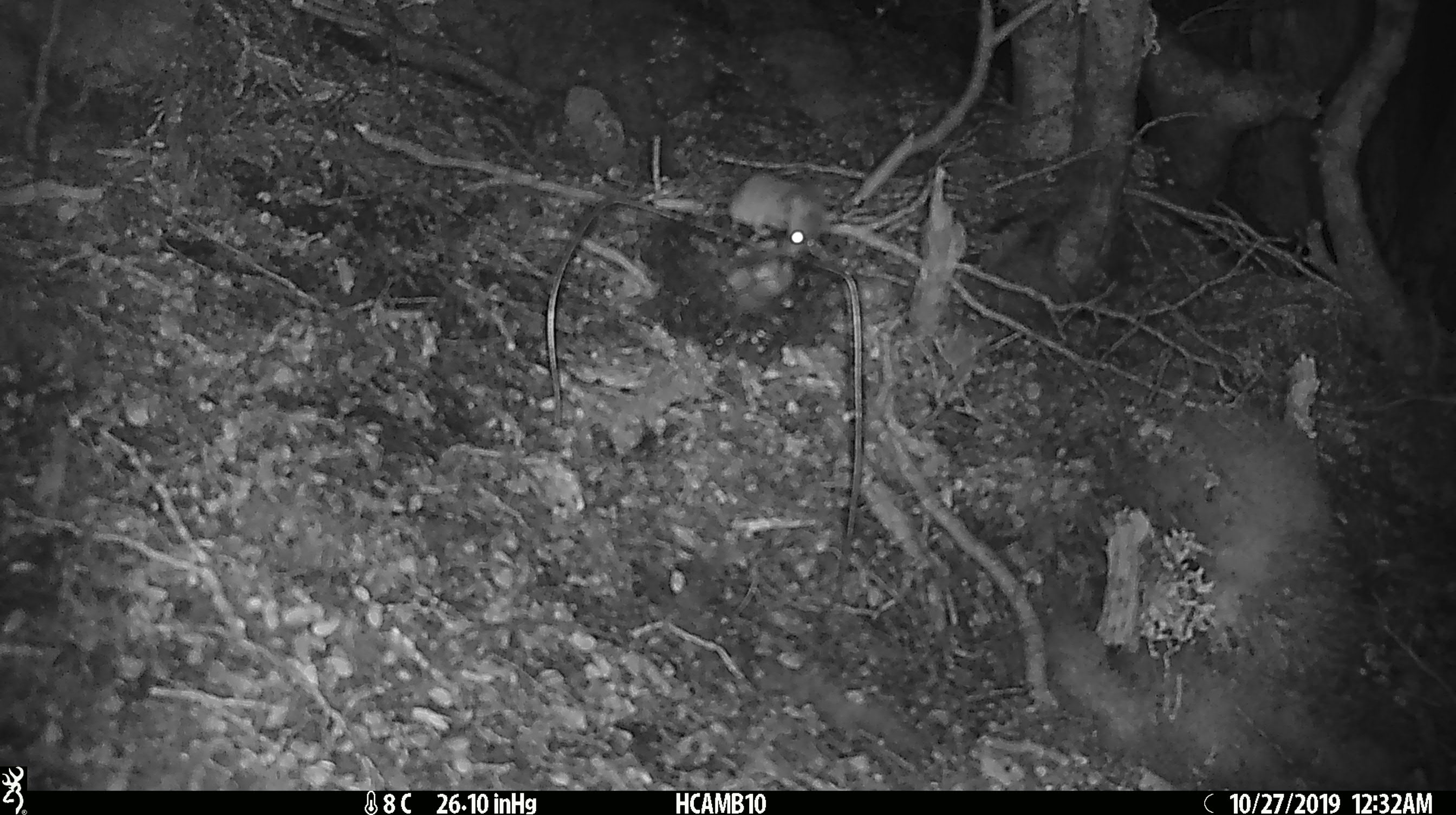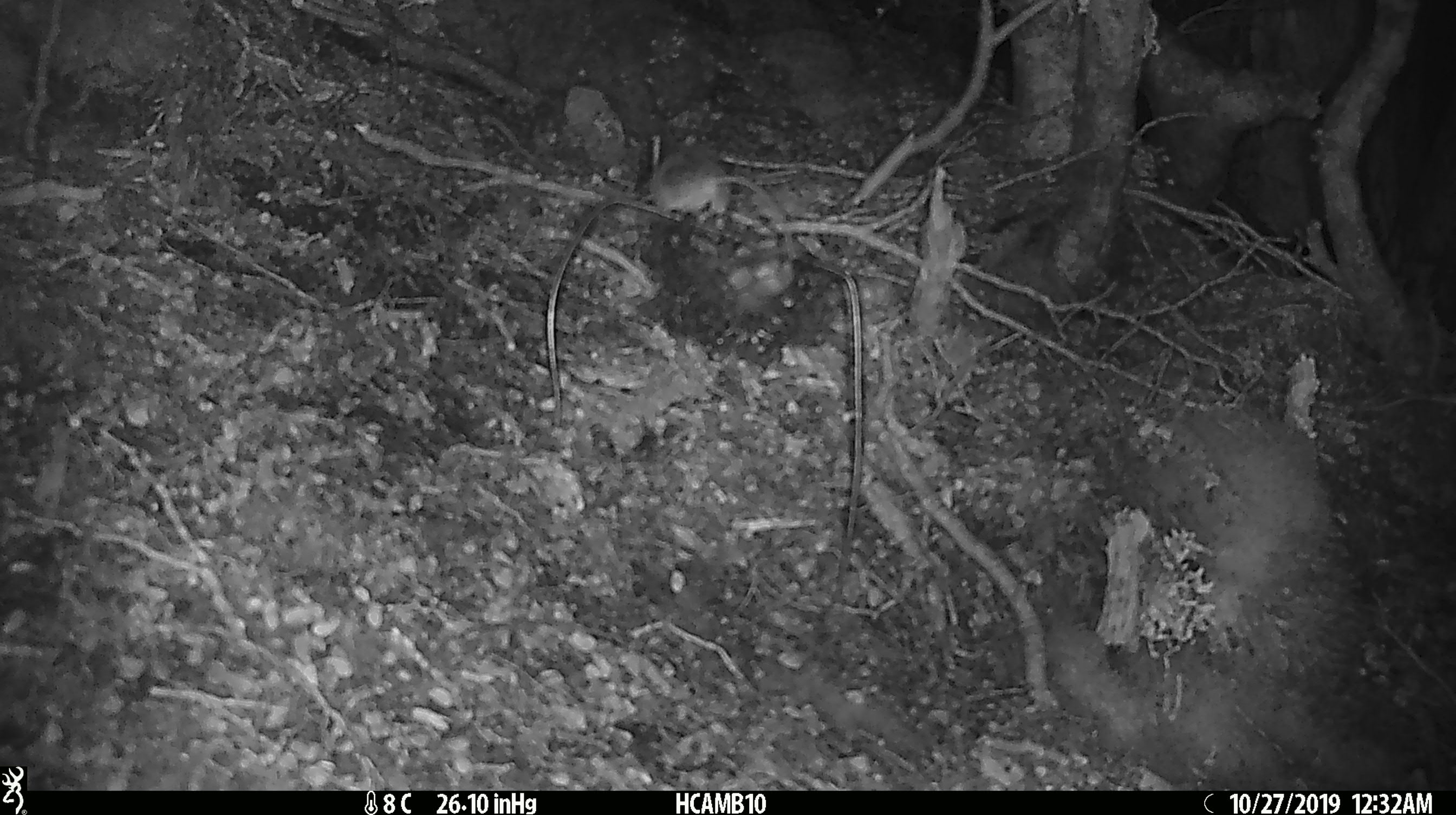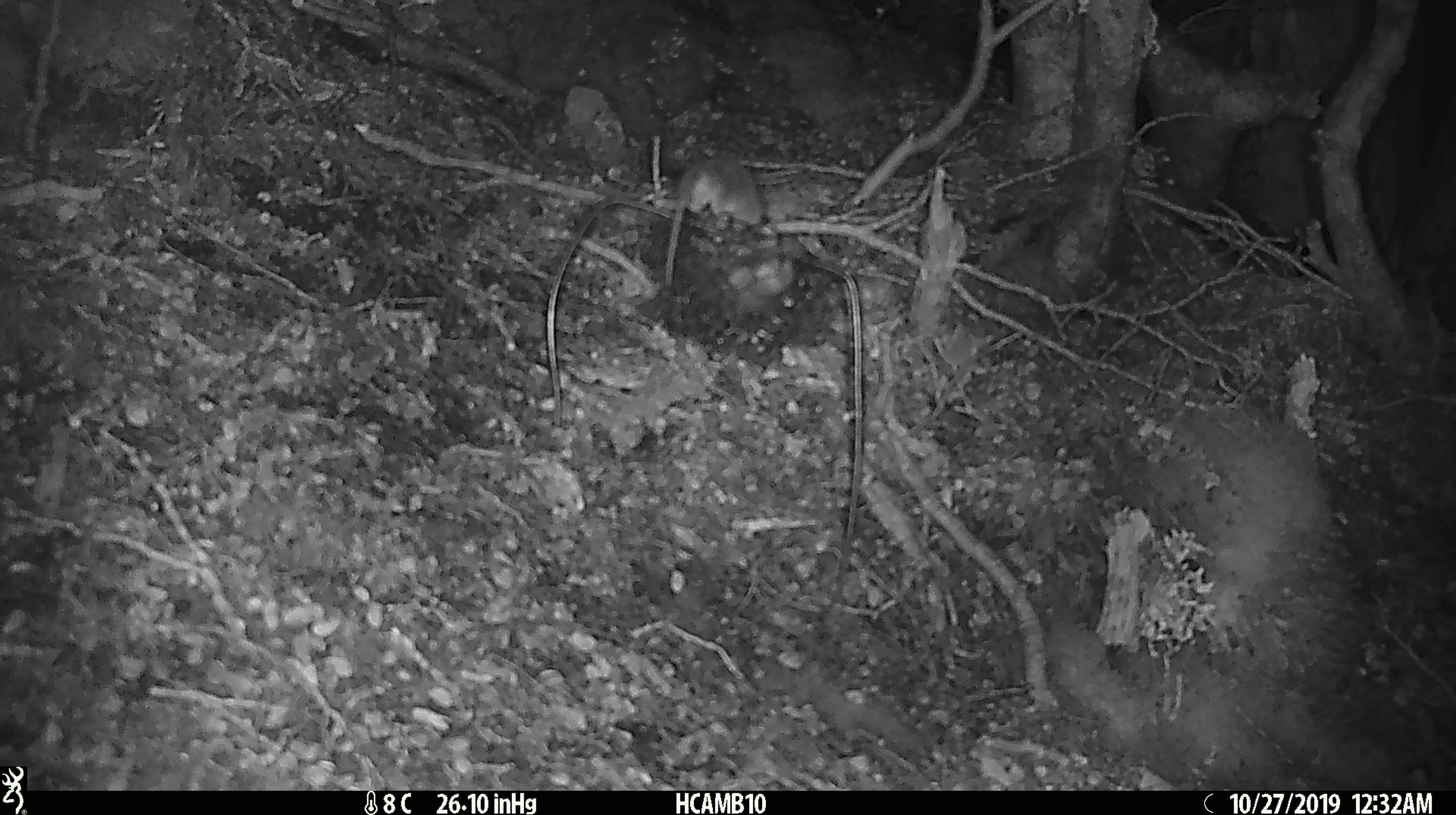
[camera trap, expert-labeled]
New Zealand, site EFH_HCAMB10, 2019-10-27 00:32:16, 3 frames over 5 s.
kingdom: Animalia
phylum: Chordata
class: Mammalia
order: Rodentia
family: Muridae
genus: Mus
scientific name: Mus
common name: mouse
Mouse (Mus).